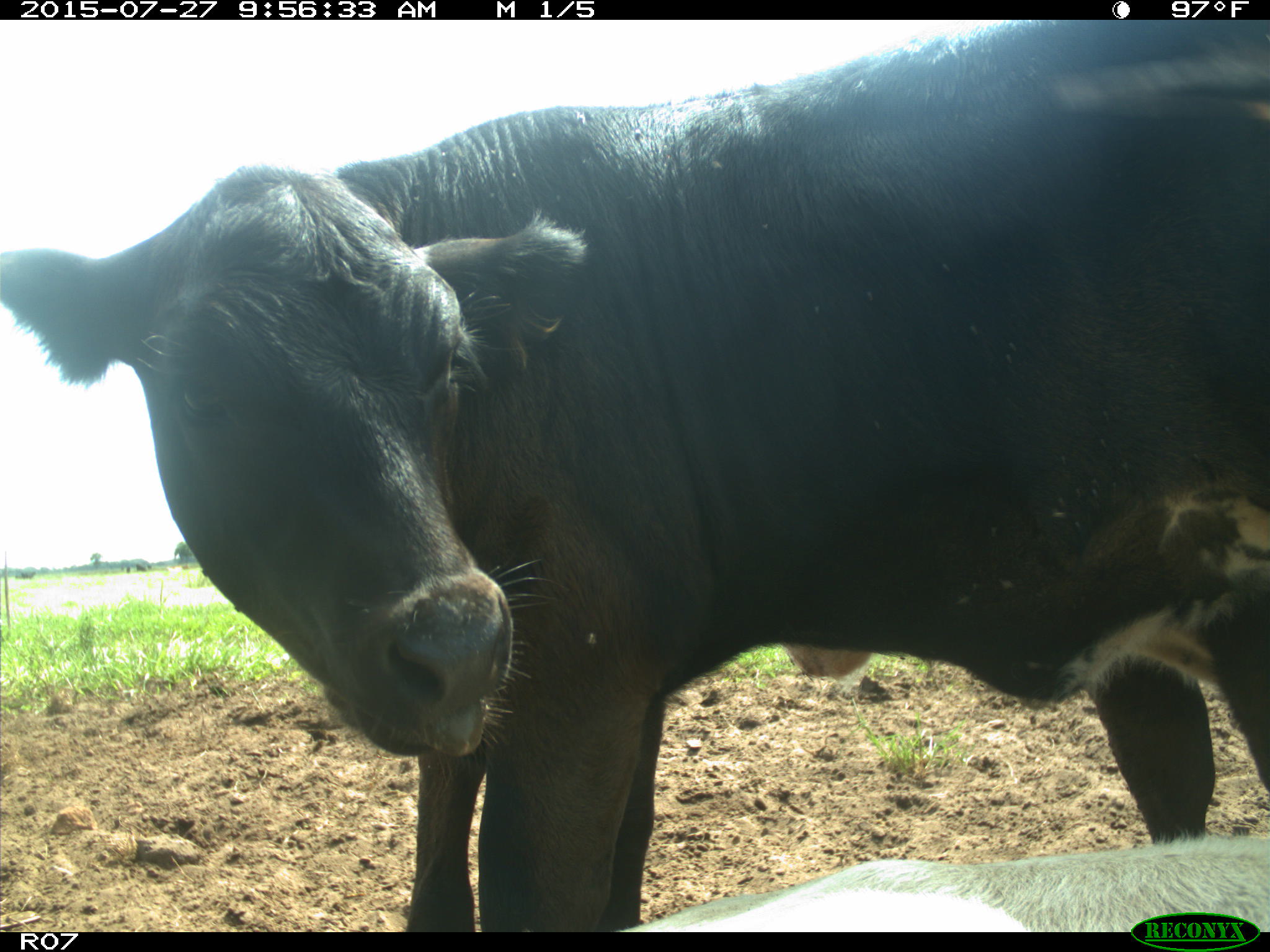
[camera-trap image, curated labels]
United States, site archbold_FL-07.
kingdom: Animalia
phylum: Chordata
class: Mammalia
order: Artiodactyla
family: Bovidae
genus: Bos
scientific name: Bos taurus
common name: domestic cow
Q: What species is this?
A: Bos taurus (domestic cow).